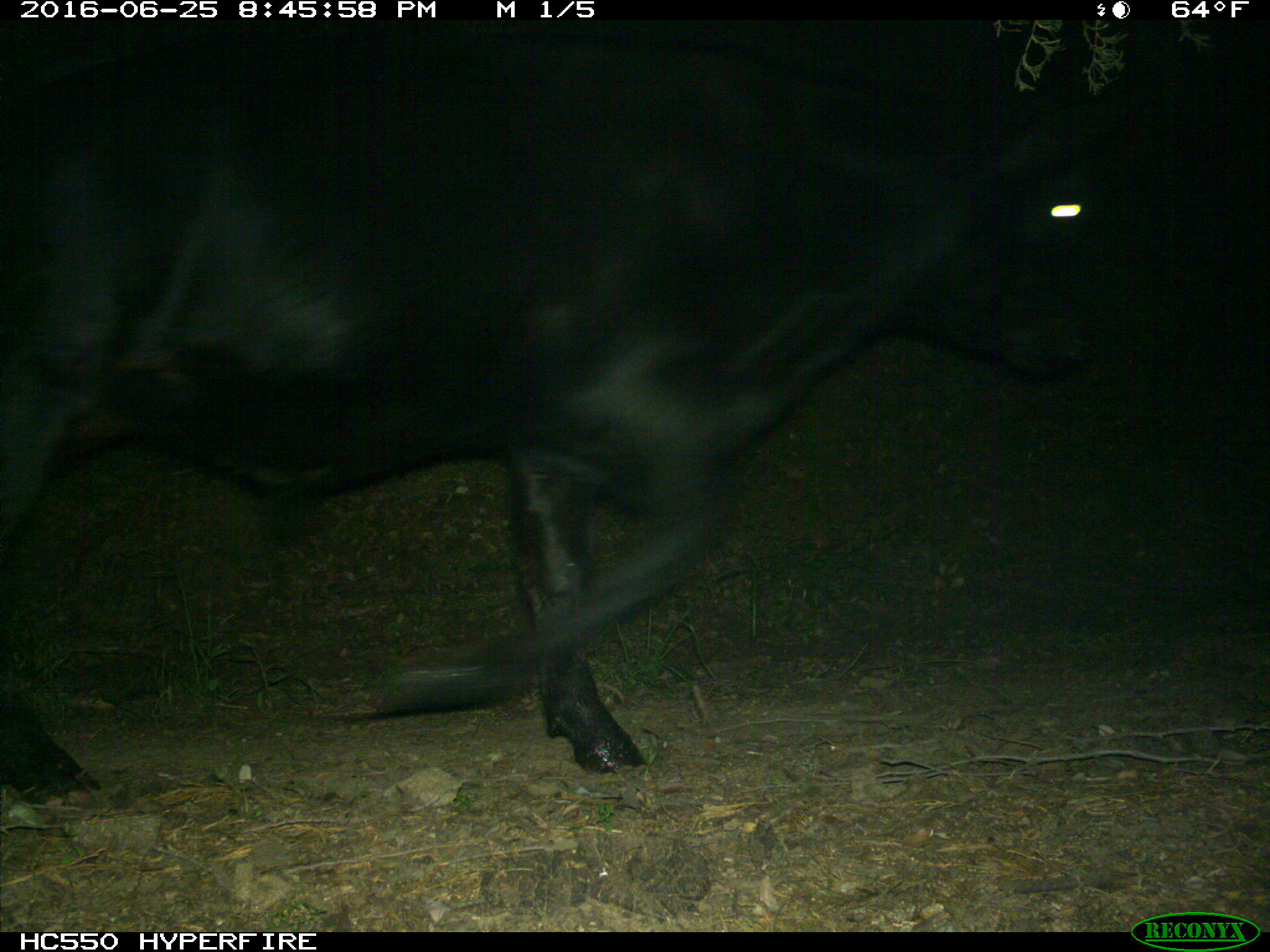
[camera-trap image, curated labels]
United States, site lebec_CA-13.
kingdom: Animalia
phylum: Chordata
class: Mammalia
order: Artiodactyla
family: Bovidae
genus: Bos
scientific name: Bos taurus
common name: domestic cow